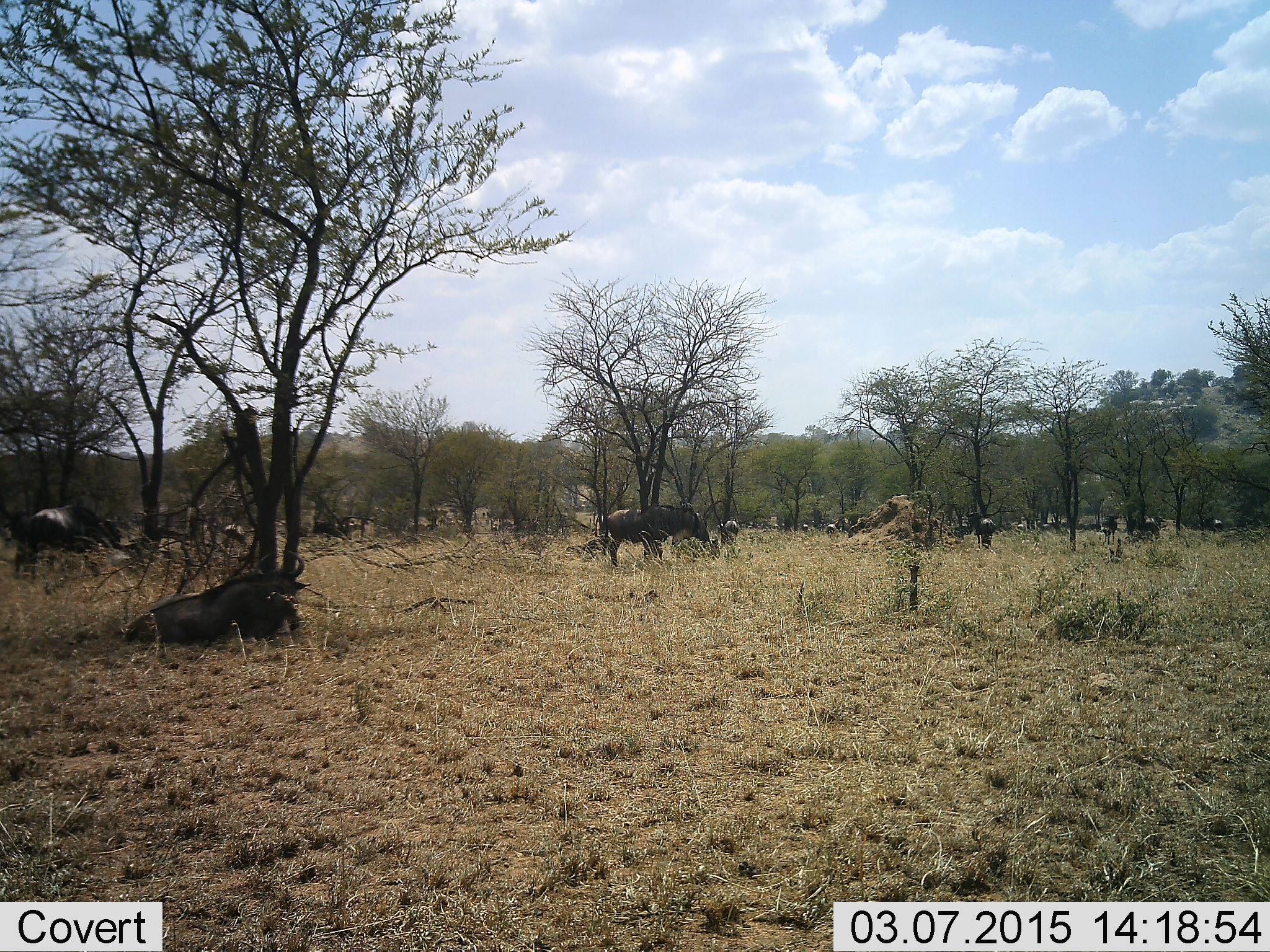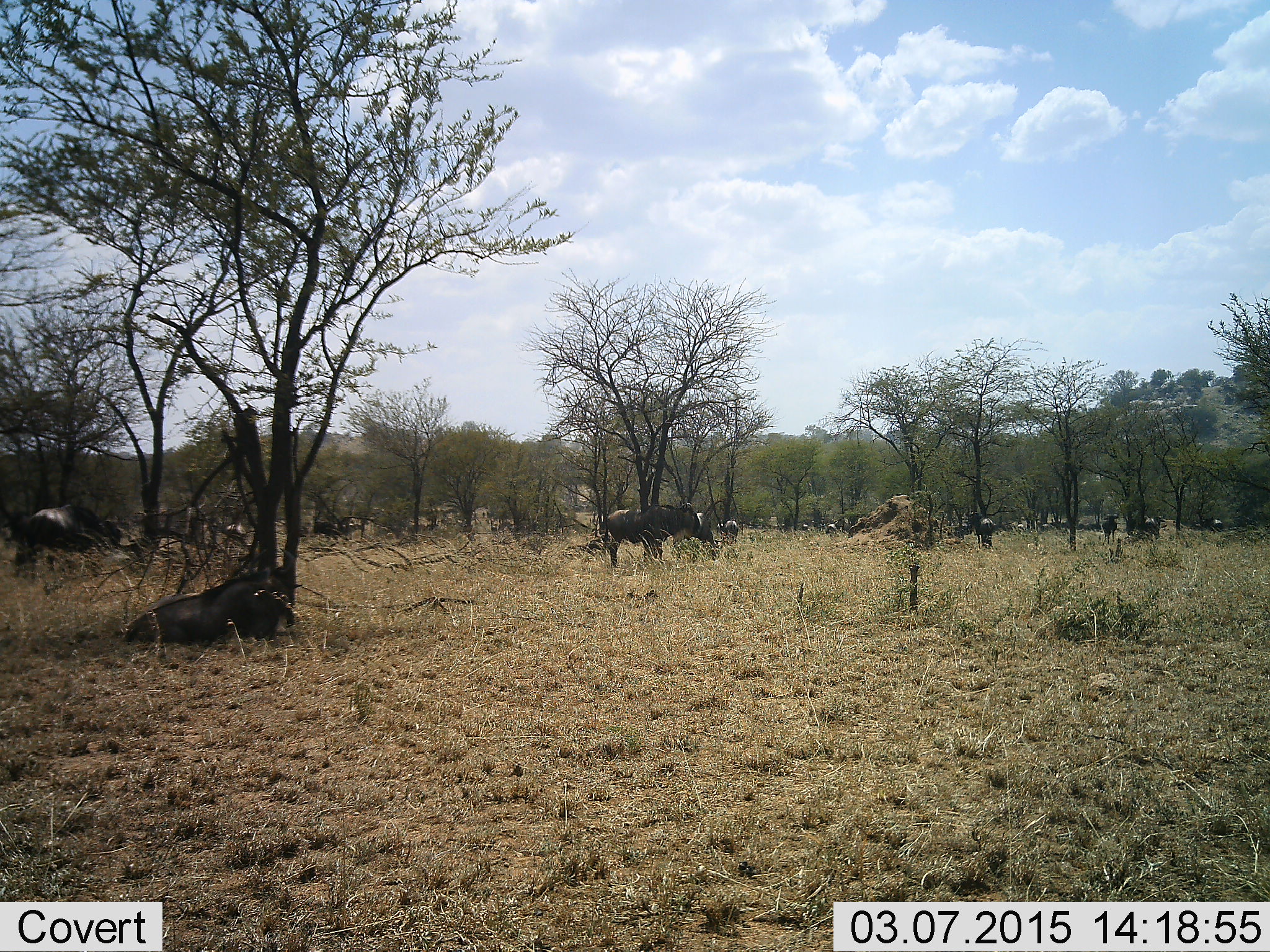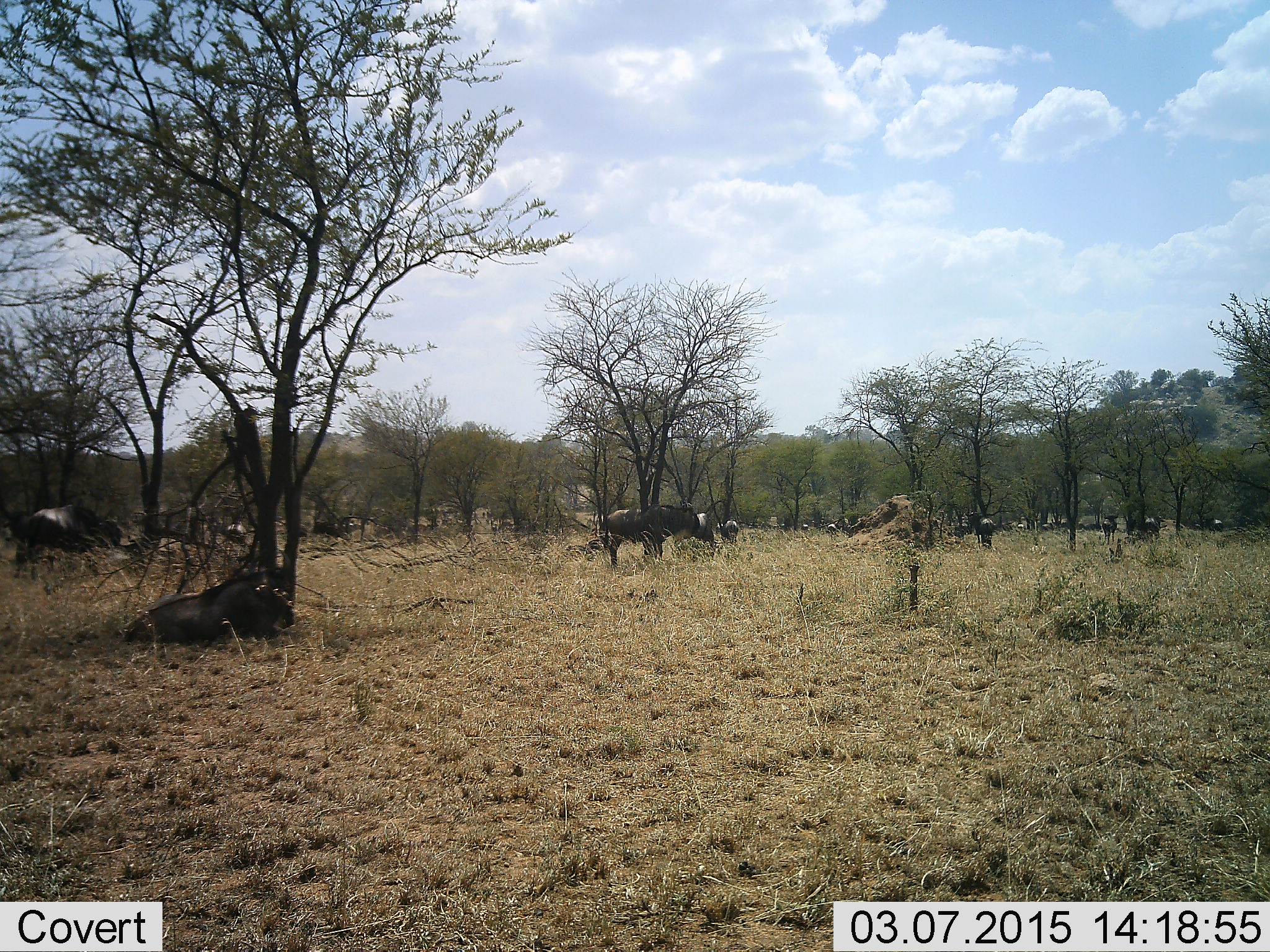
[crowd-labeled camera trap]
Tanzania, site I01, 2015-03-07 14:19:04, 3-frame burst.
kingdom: Animalia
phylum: Chordata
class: Mammalia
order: Artiodactyla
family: Bovidae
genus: Connochaetes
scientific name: Connochaetes taurinus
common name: blue wildebeest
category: wildebeest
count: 11-50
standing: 40%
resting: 80%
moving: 0%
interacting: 0%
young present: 0%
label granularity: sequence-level